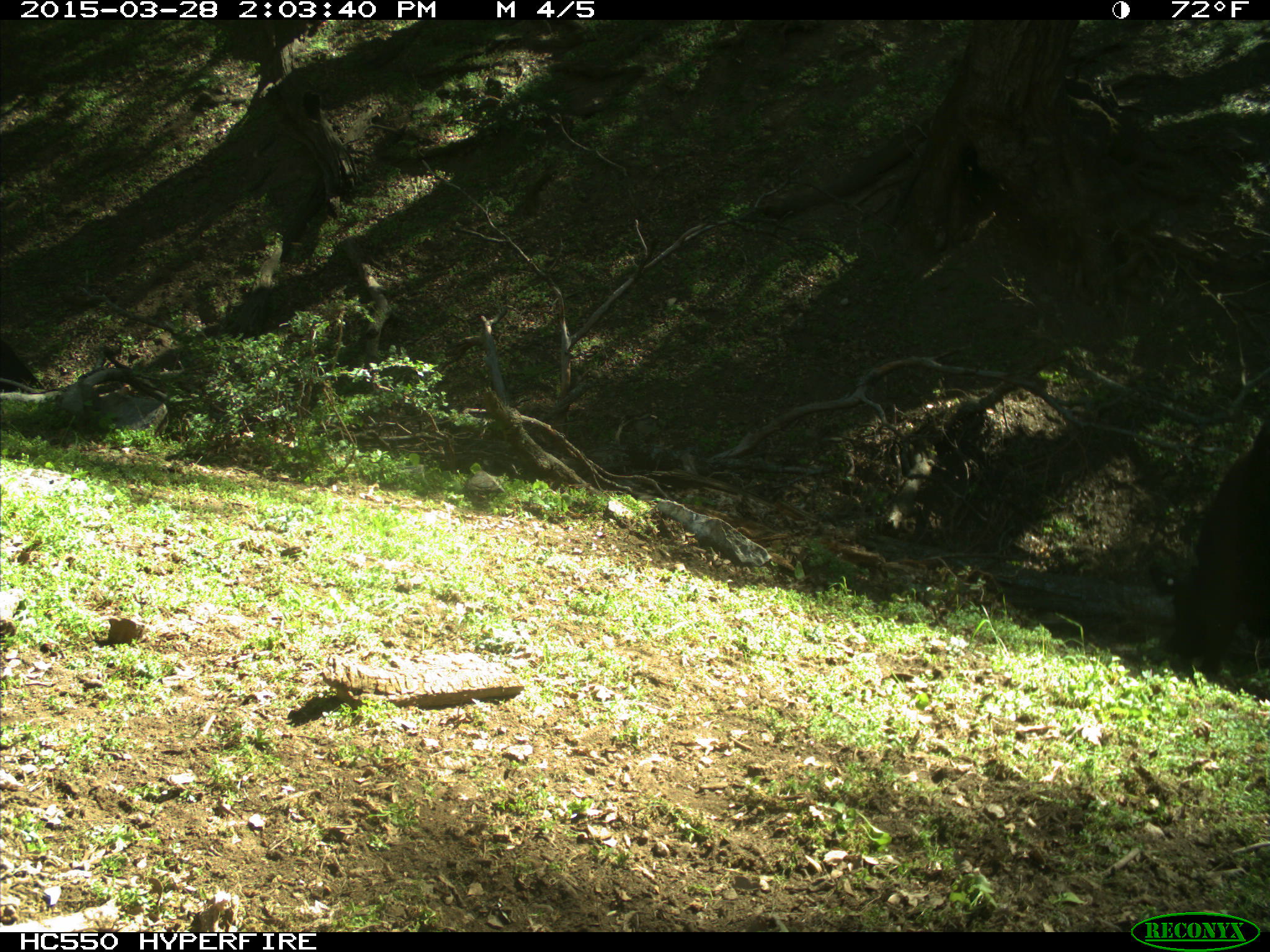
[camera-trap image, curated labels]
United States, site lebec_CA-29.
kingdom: Animalia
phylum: Chordata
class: Mammalia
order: Artiodactyla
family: Bovidae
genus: Bos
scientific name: Bos taurus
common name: domestic cow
Bos taurus (domestic cow).